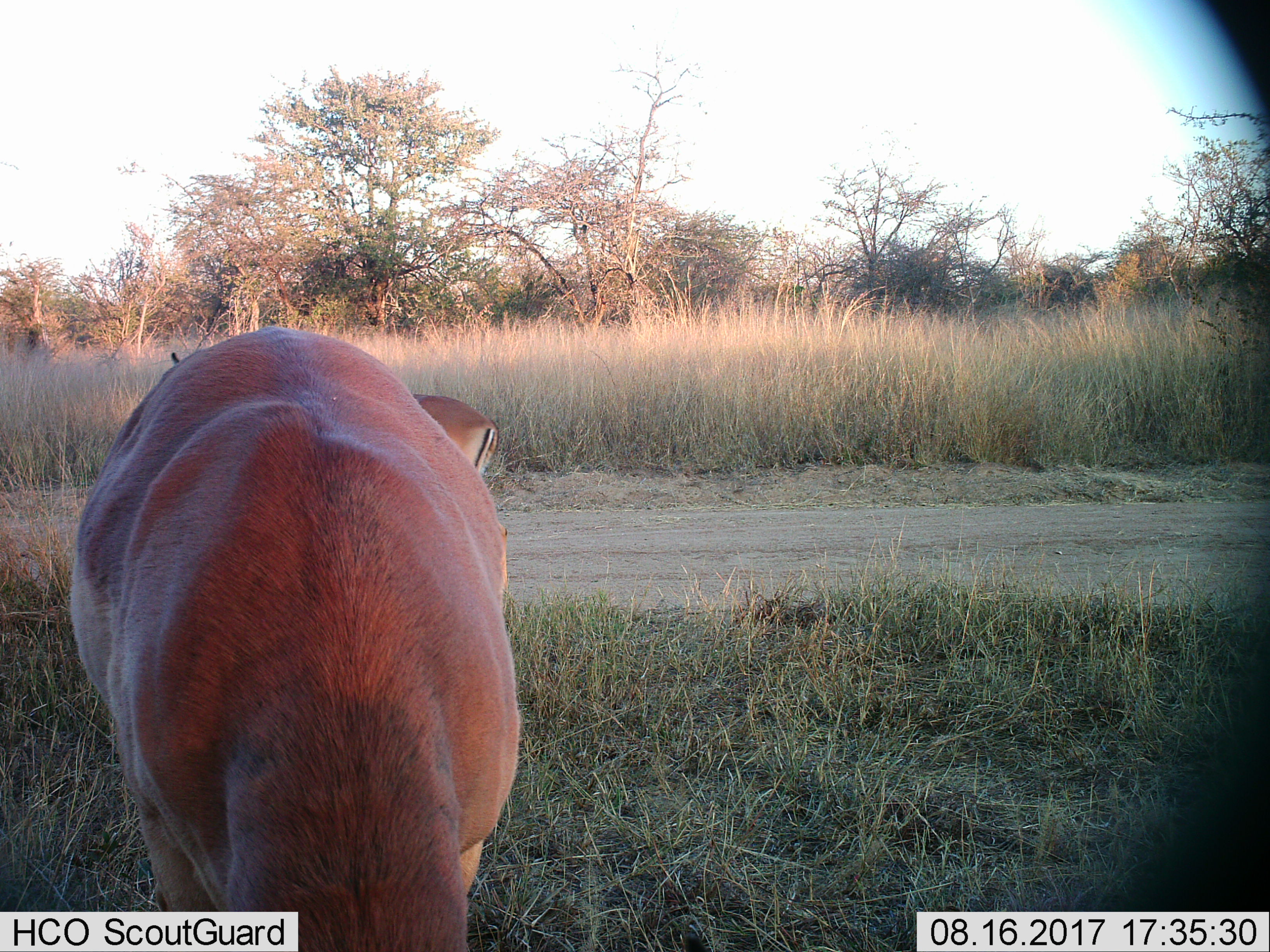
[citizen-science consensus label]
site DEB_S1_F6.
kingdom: Animalia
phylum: Chordata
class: Mammalia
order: Artiodactyla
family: Bovidae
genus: Aepyceros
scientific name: Aepyceros melampus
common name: impala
Impala (Aepyceros melampus), count 2. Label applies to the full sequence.